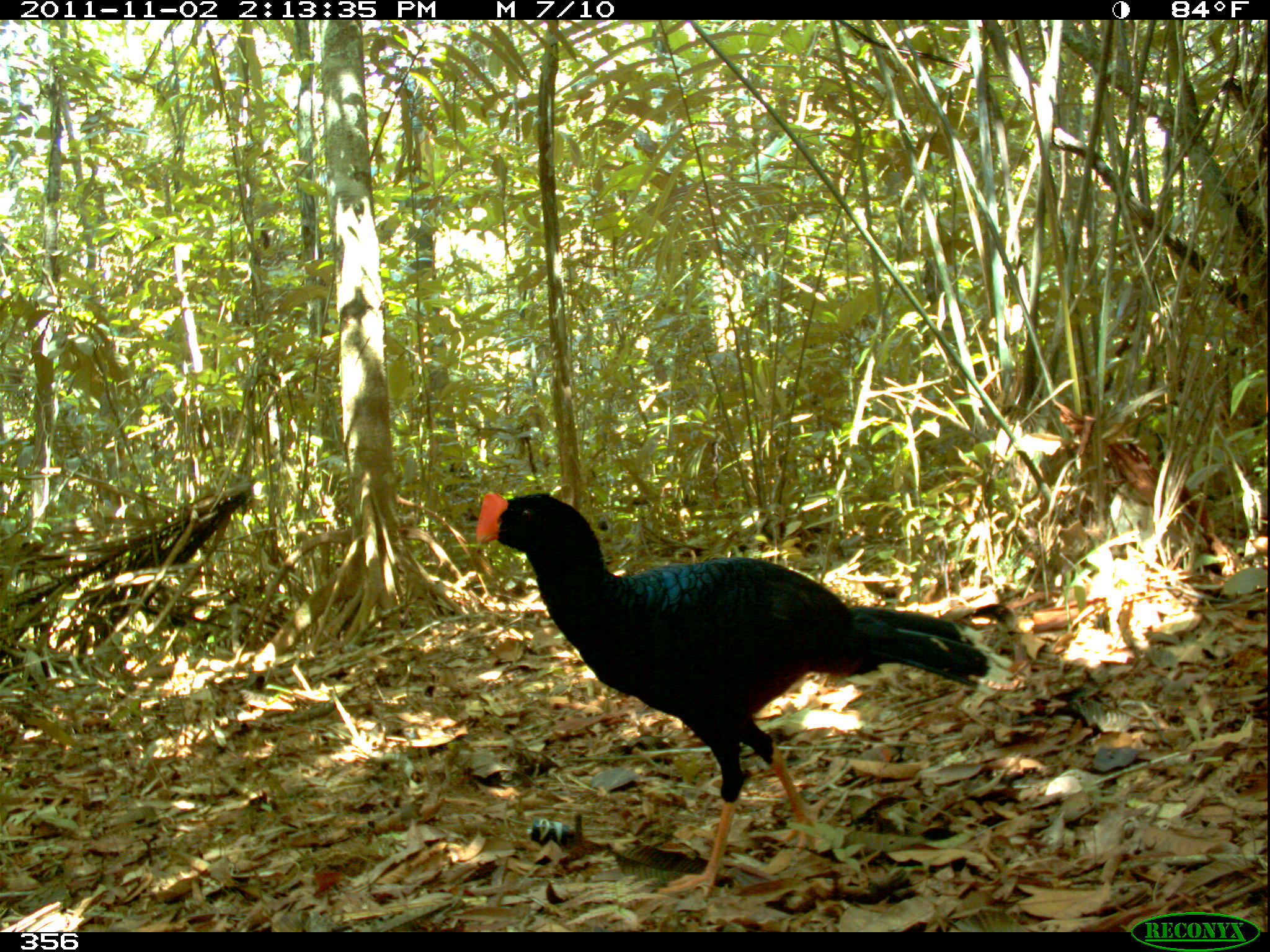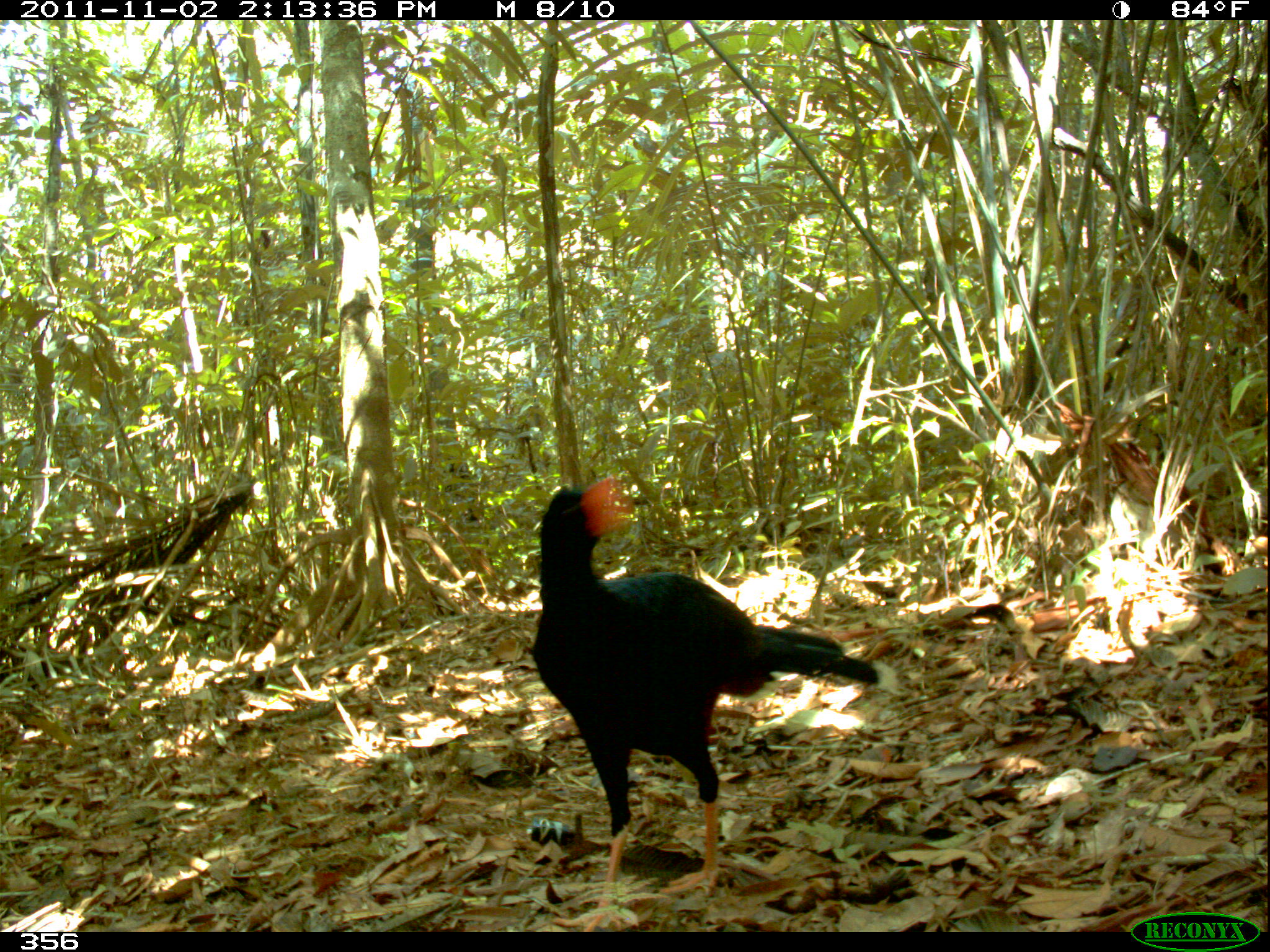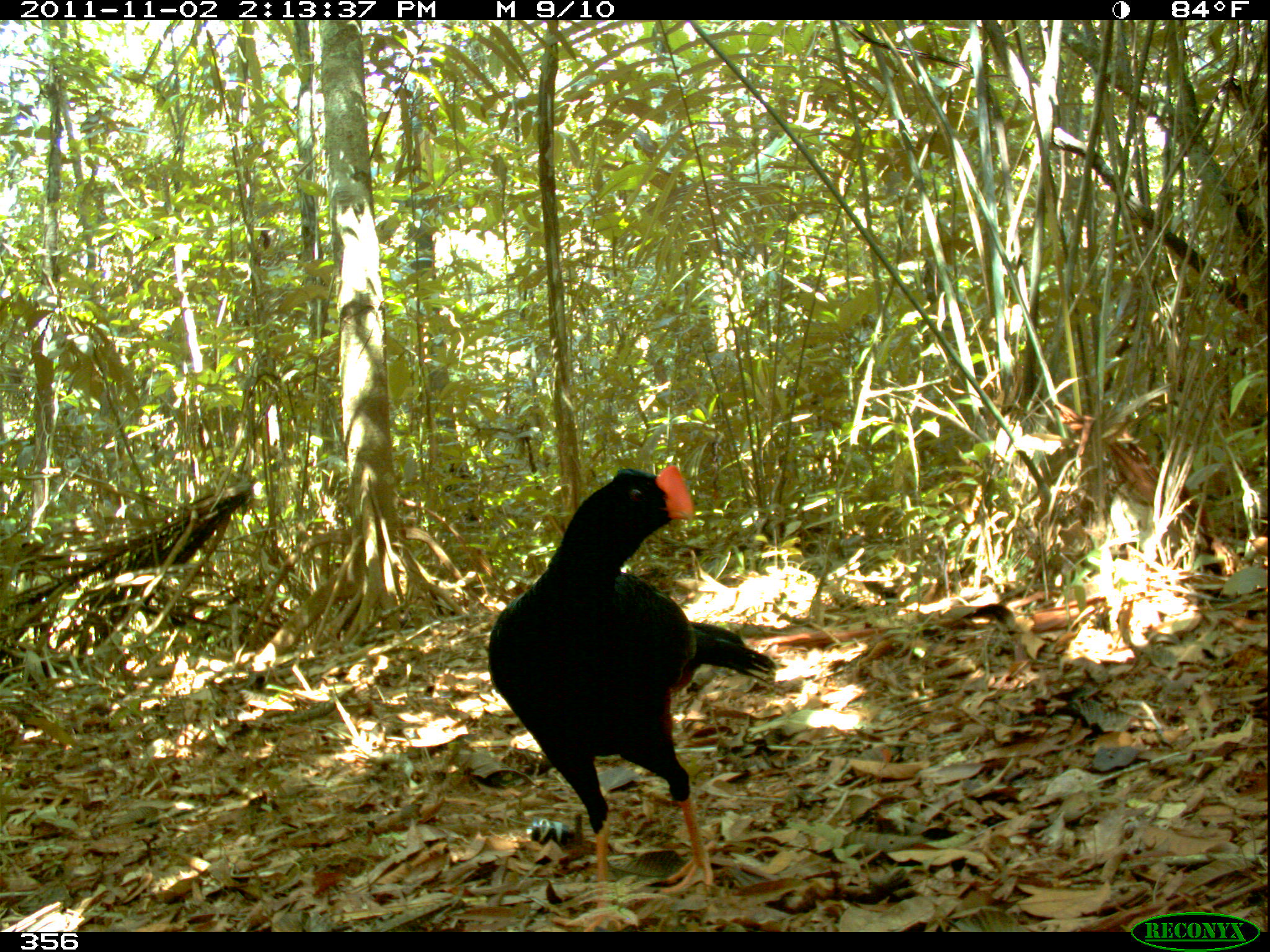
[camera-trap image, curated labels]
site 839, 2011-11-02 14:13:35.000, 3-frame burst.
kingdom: Animalia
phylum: Chordata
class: Aves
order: Galliformes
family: Cracidae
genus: Mitu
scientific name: Mitu tuberosum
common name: razor-billed curassow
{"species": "Mitu tuberosum (razor-billed curassow)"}